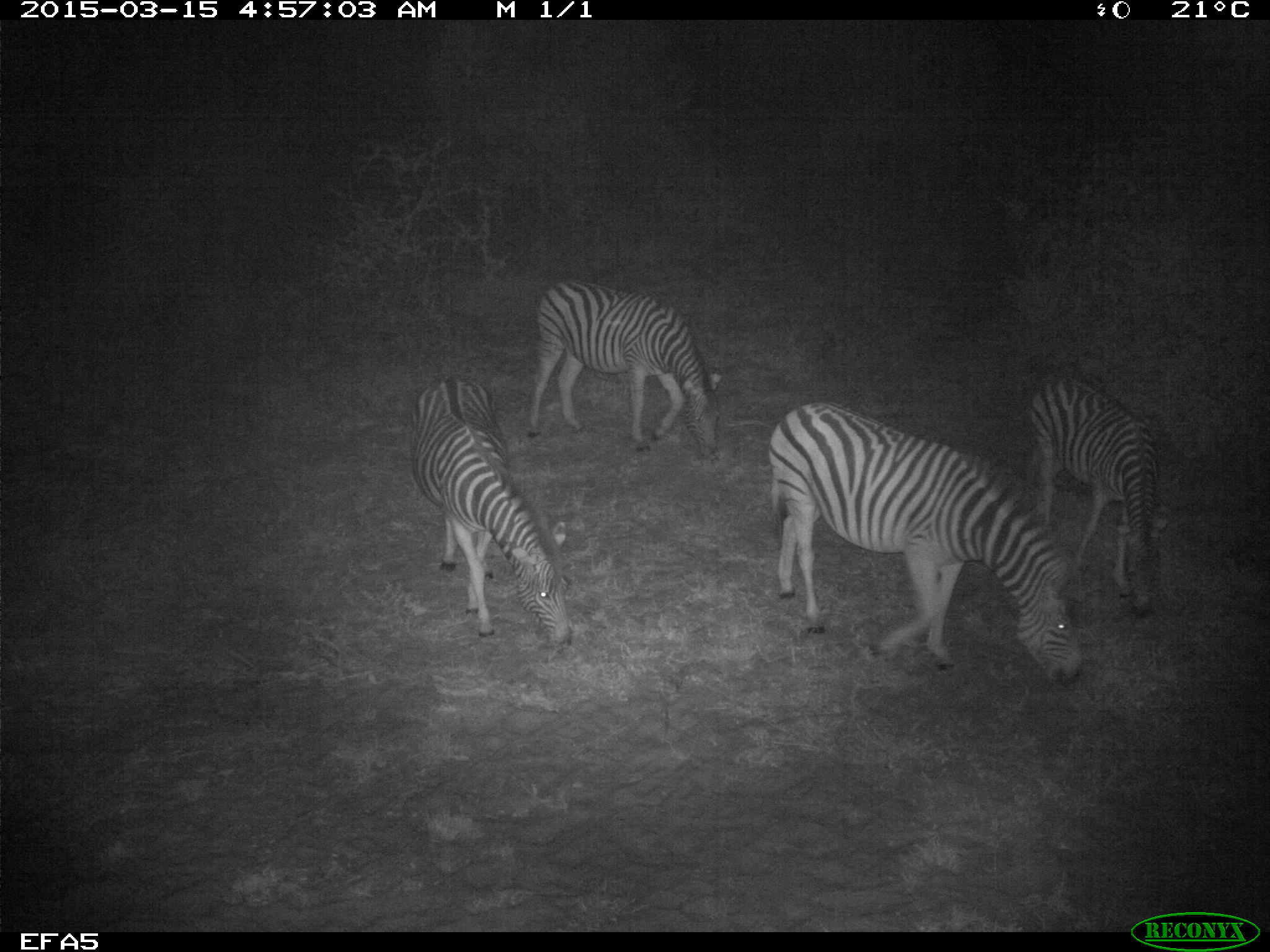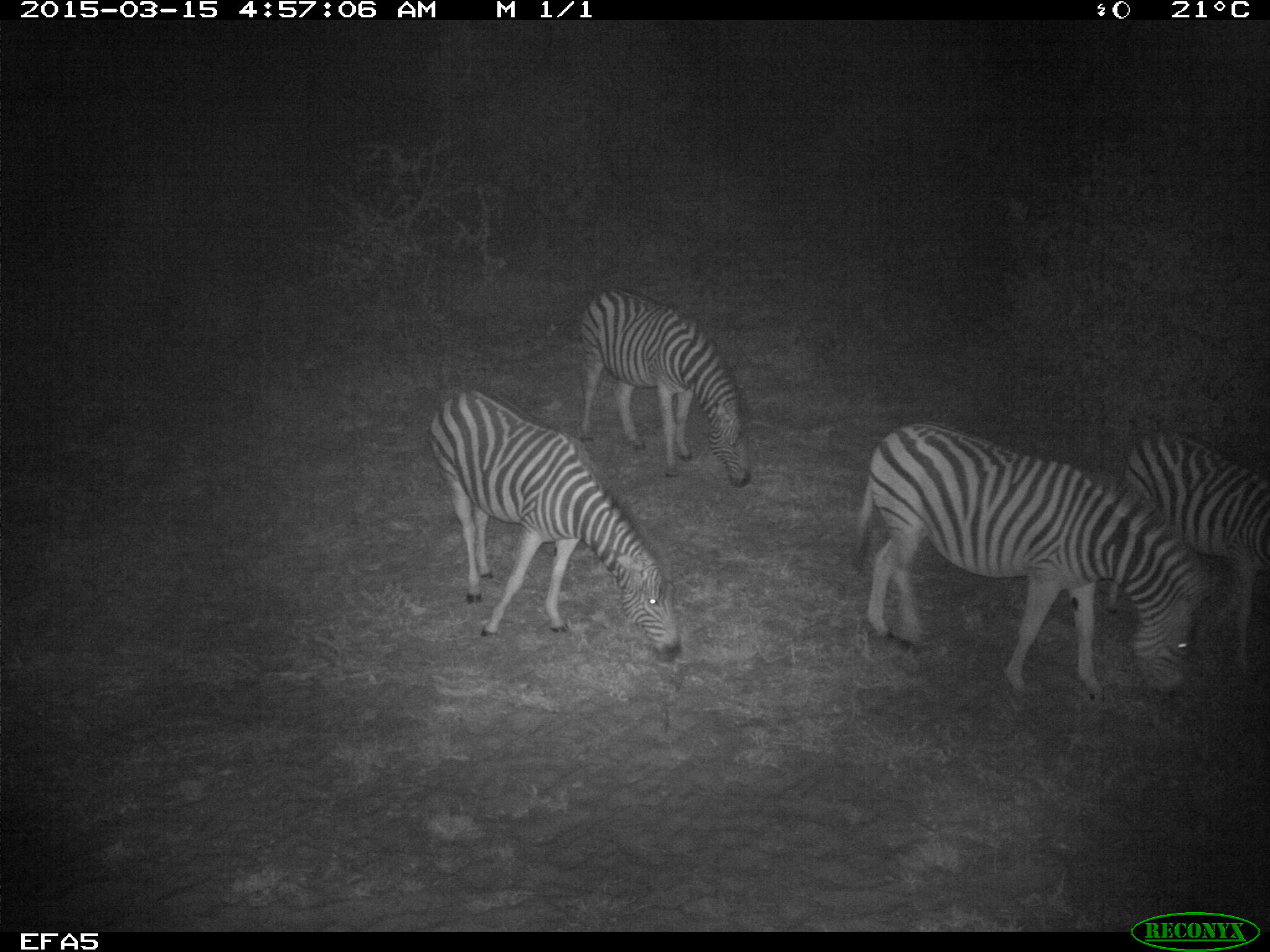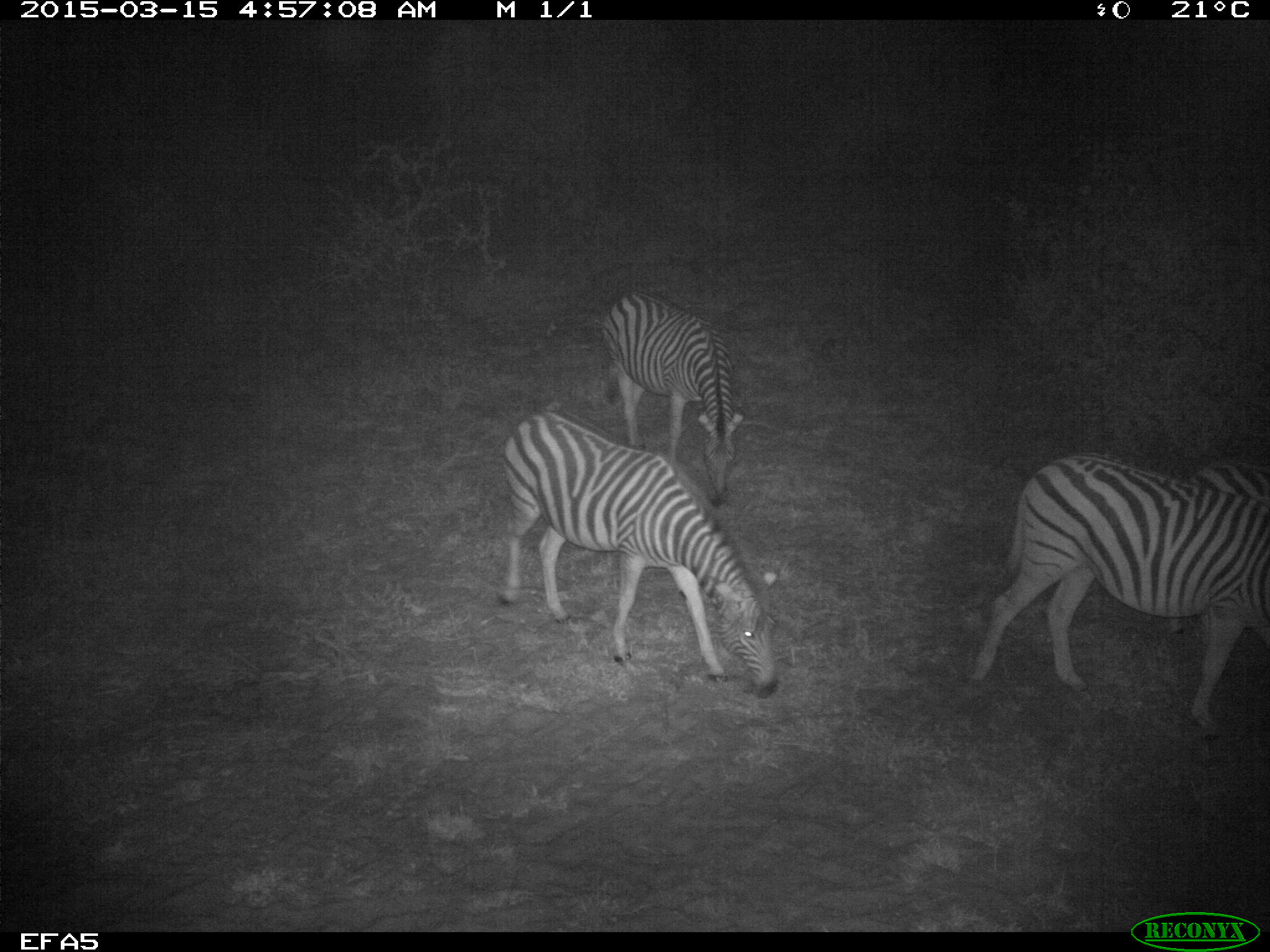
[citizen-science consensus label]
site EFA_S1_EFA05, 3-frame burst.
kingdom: Animalia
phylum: Chordata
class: Mammalia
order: Perissodactyla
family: Equidae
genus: Equus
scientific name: Equus quagga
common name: plains zebra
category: zebraplains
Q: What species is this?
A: Zebraplains (plains zebra) (Equus quagga).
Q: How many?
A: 4.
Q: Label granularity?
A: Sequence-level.